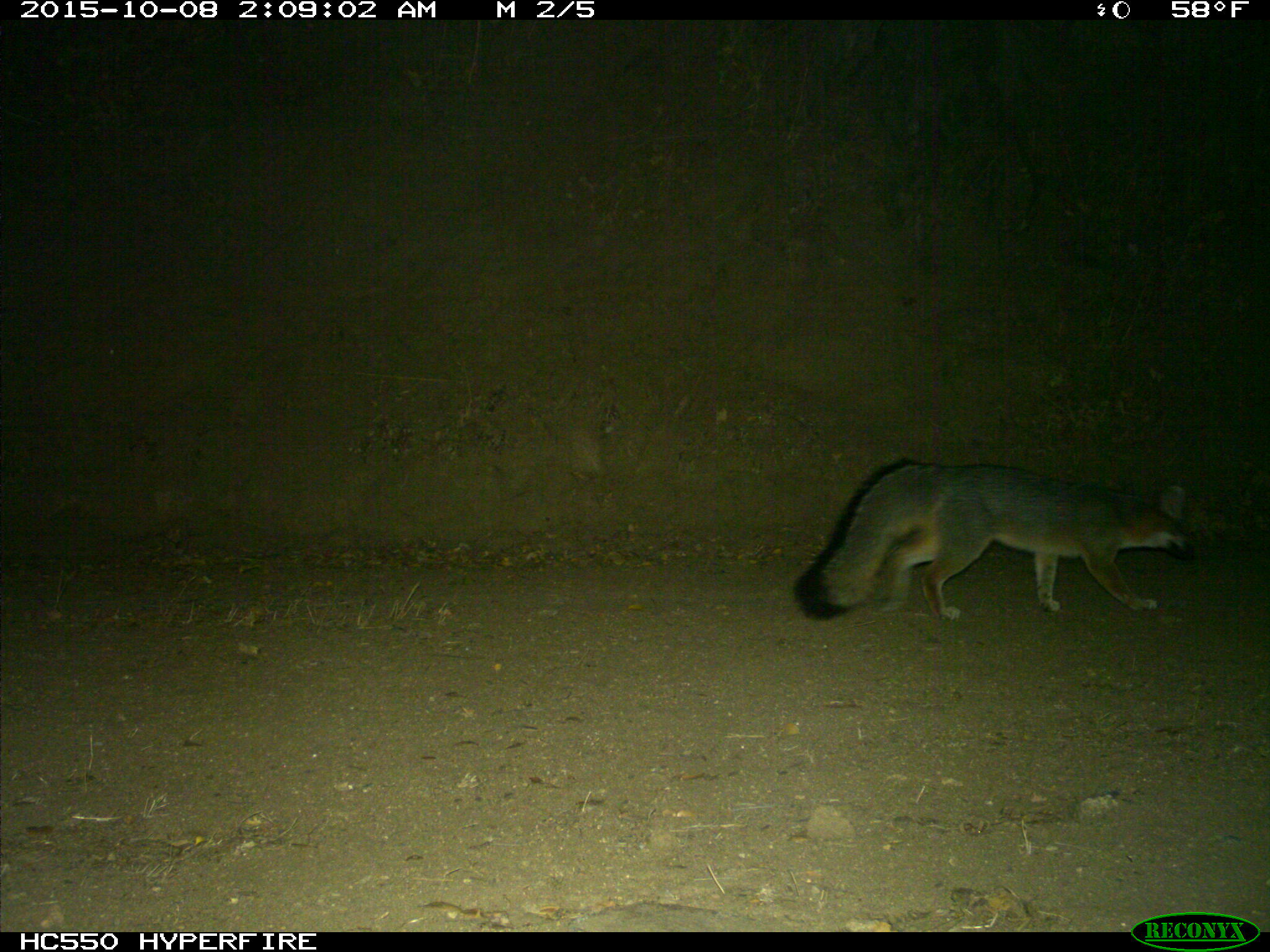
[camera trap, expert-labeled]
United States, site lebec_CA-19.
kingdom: Animalia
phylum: Chordata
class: Mammalia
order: Carnivora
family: Canidae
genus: Urocyon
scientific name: Urocyon cinereoargenteus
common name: gray fox